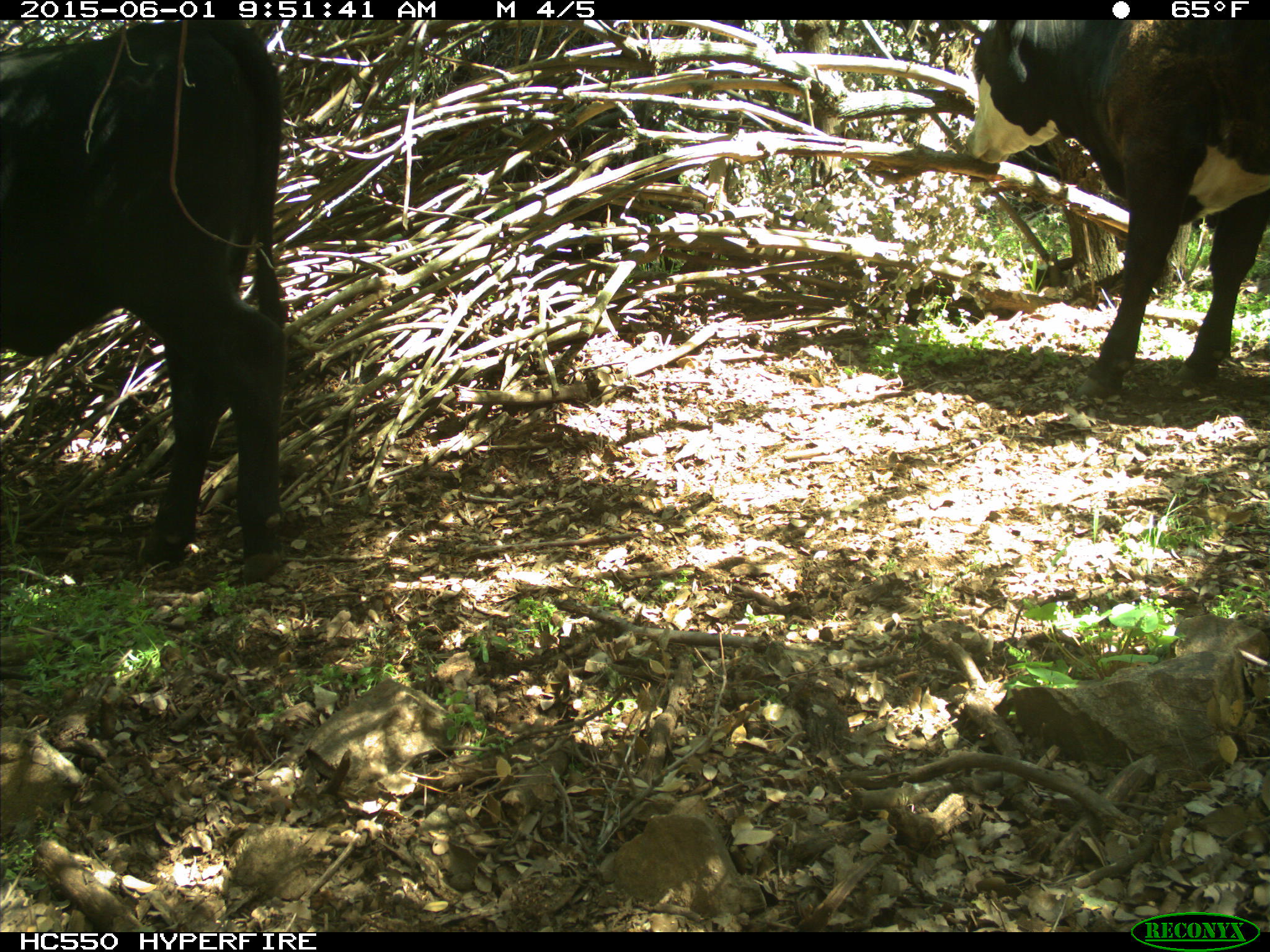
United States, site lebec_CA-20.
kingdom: Animalia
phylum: Chordata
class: Mammalia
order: Artiodactyla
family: Bovidae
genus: Bos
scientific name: Bos taurus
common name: domestic cow